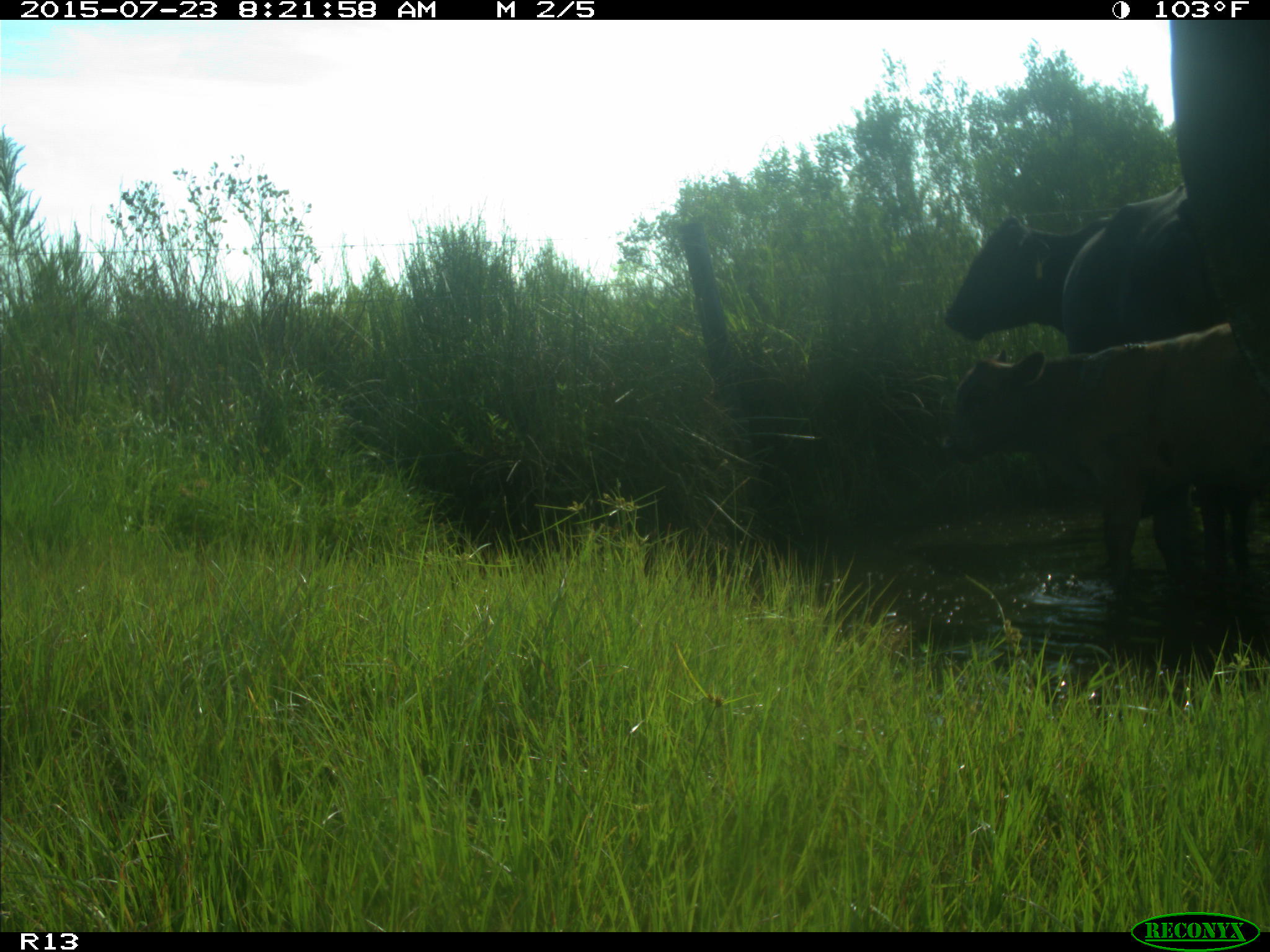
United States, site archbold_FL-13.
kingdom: Animalia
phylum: Chordata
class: Mammalia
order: Artiodactyla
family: Bovidae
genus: Bos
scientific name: Bos taurus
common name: domestic cow